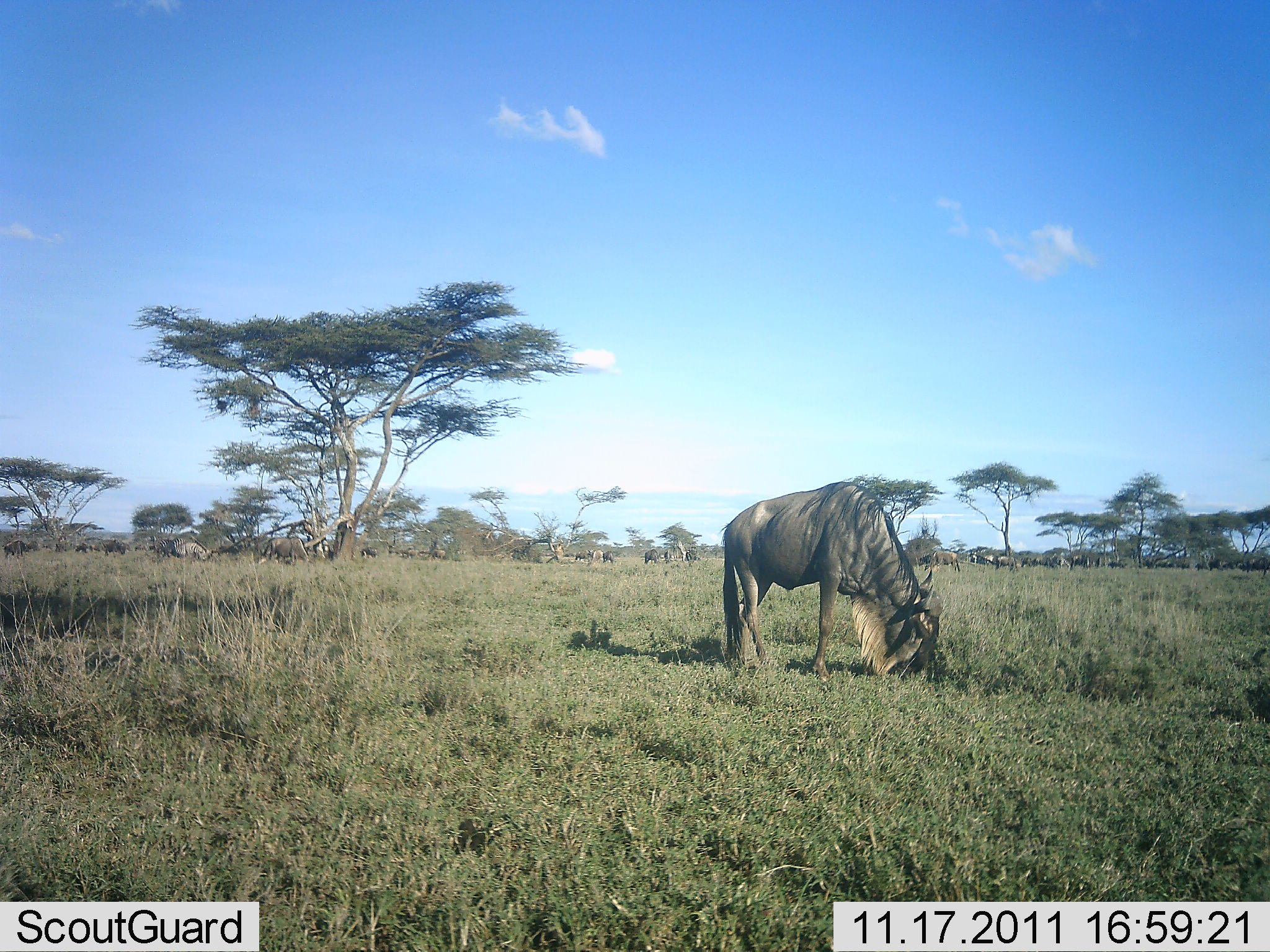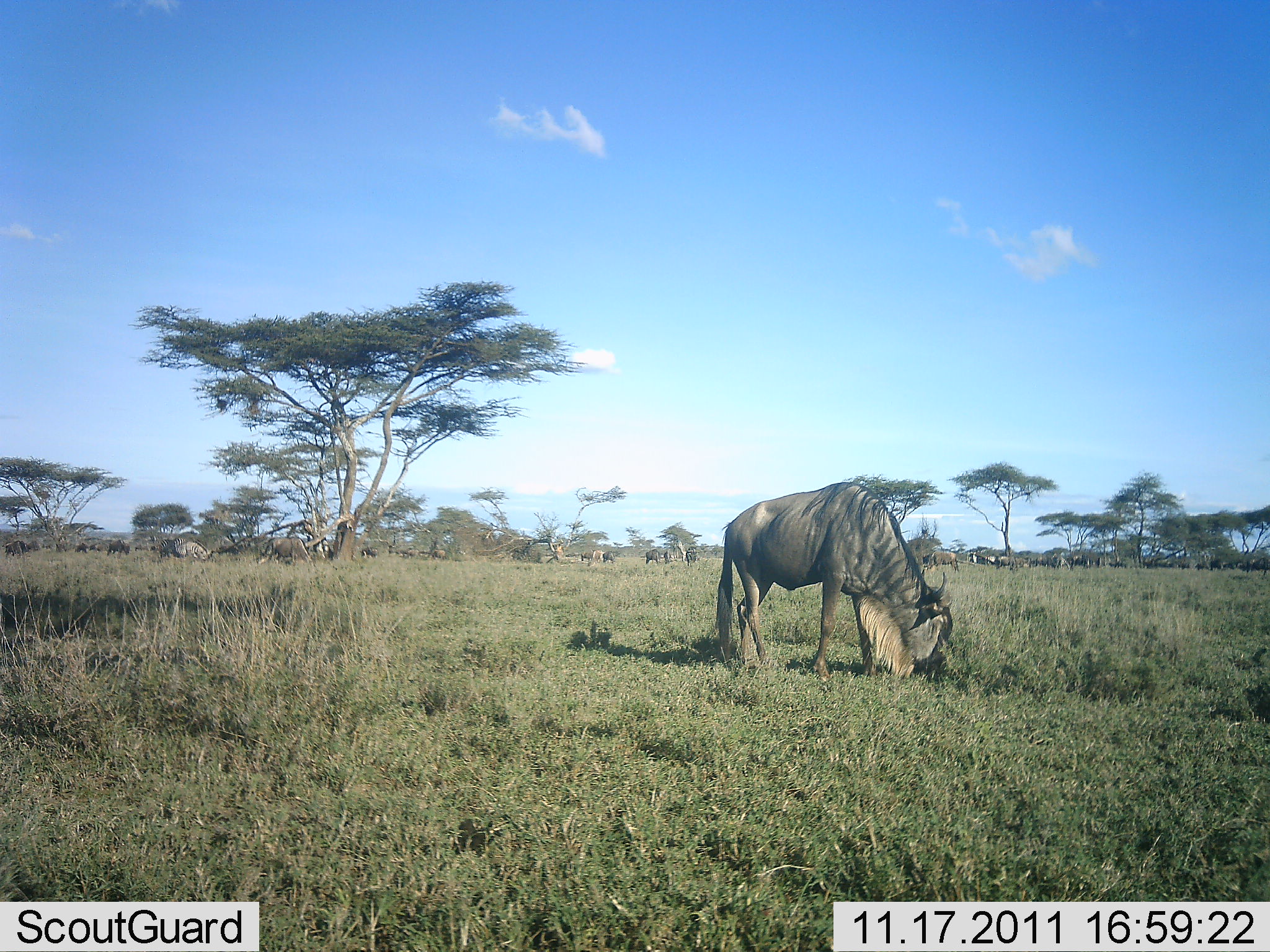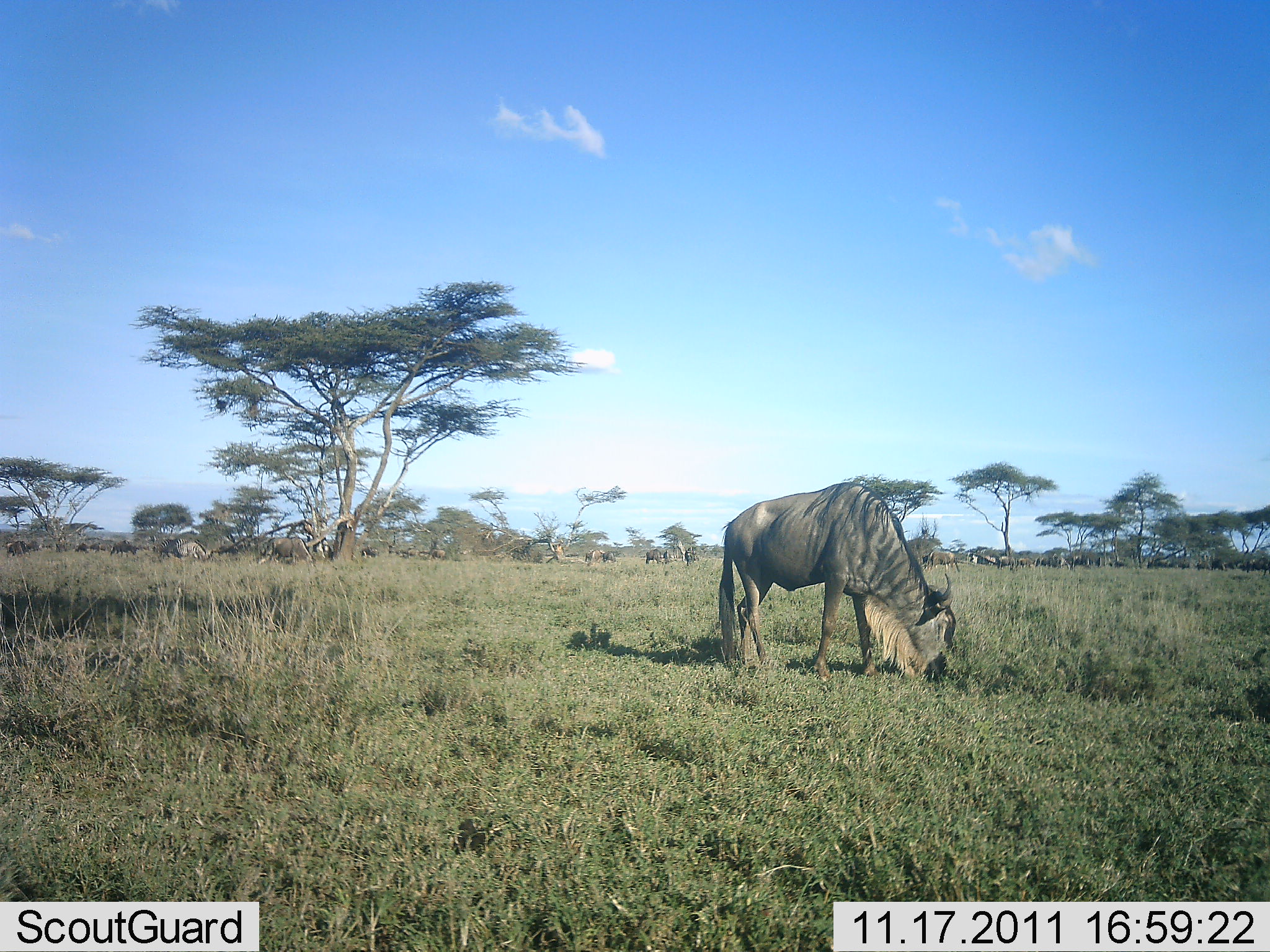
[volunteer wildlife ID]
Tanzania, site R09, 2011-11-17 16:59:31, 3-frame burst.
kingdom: Animalia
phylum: Chordata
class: Mammalia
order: Artiodactyla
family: Bovidae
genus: Connochaetes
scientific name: Connochaetes taurinus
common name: blue wildebeest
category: wildebeest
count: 11-50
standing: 36%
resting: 0%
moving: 14%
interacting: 0%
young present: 0%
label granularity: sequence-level